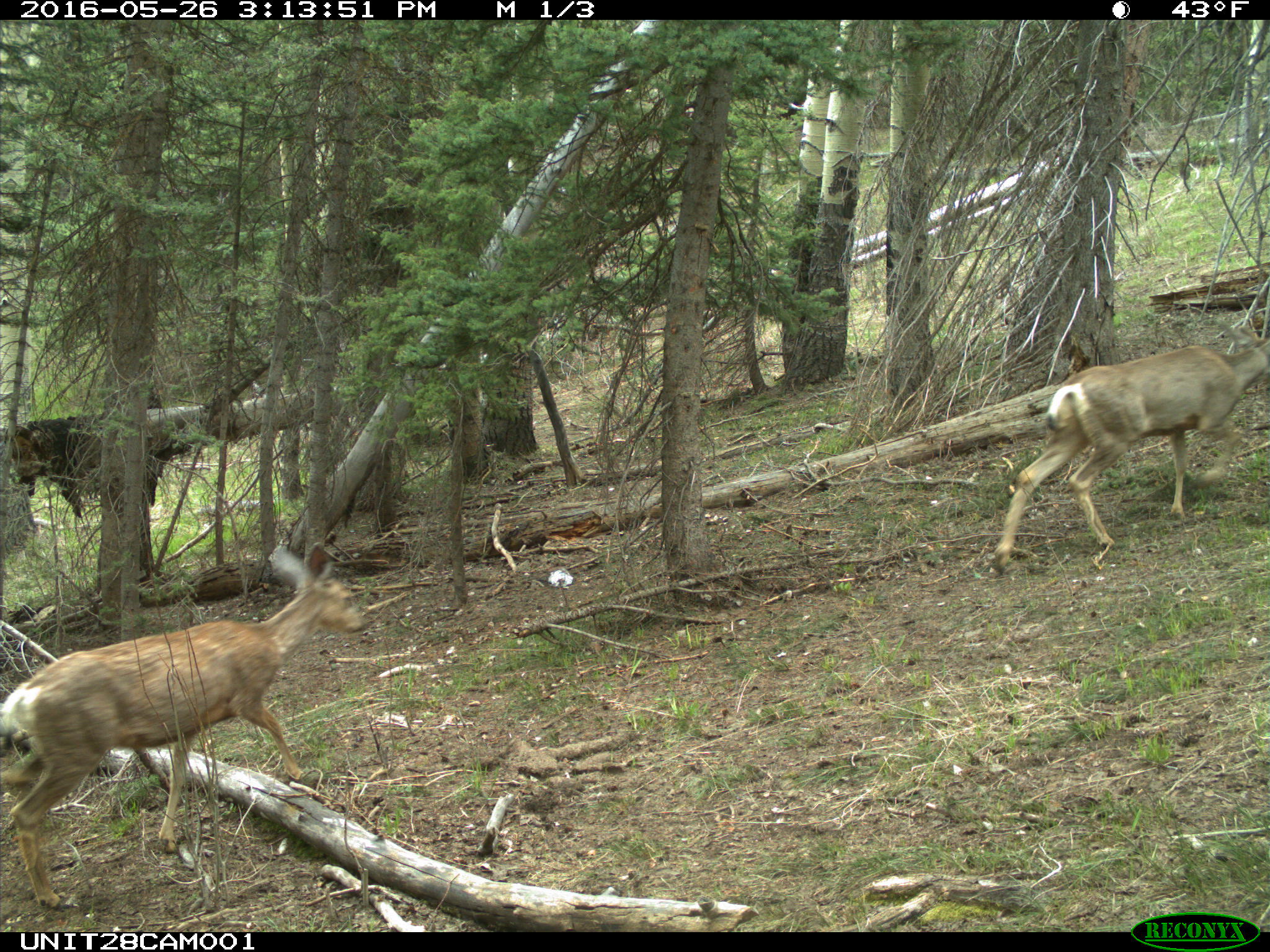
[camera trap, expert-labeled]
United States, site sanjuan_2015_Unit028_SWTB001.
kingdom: Animalia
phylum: Chordata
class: Mammalia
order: Artiodactyla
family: Cervidae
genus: Odocoileus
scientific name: Odocoileus hemionus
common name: mule deer